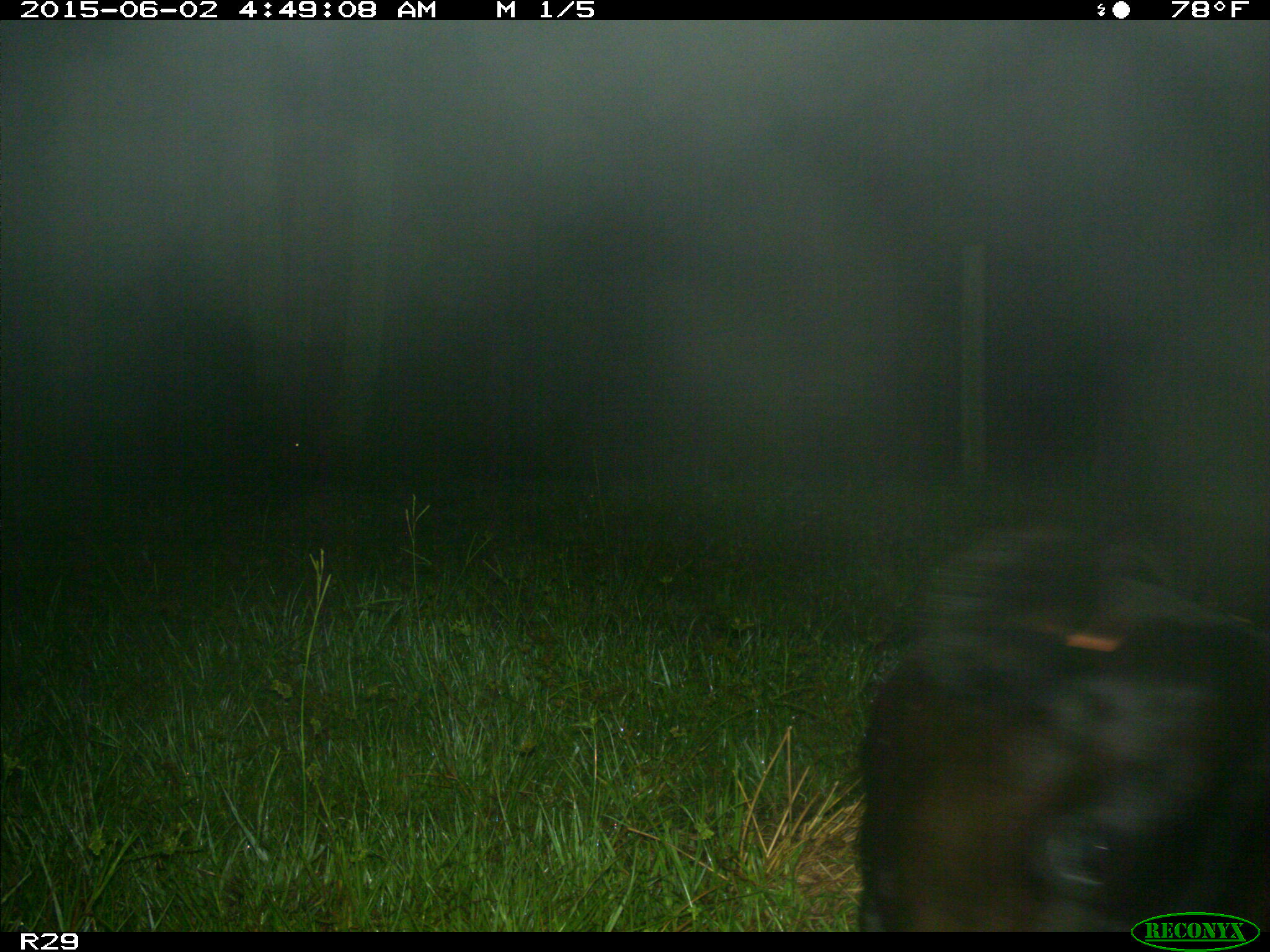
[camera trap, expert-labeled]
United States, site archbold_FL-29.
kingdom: Animalia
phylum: Chordata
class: Mammalia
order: Artiodactyla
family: Bovidae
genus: Bos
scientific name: Bos taurus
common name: domestic cow